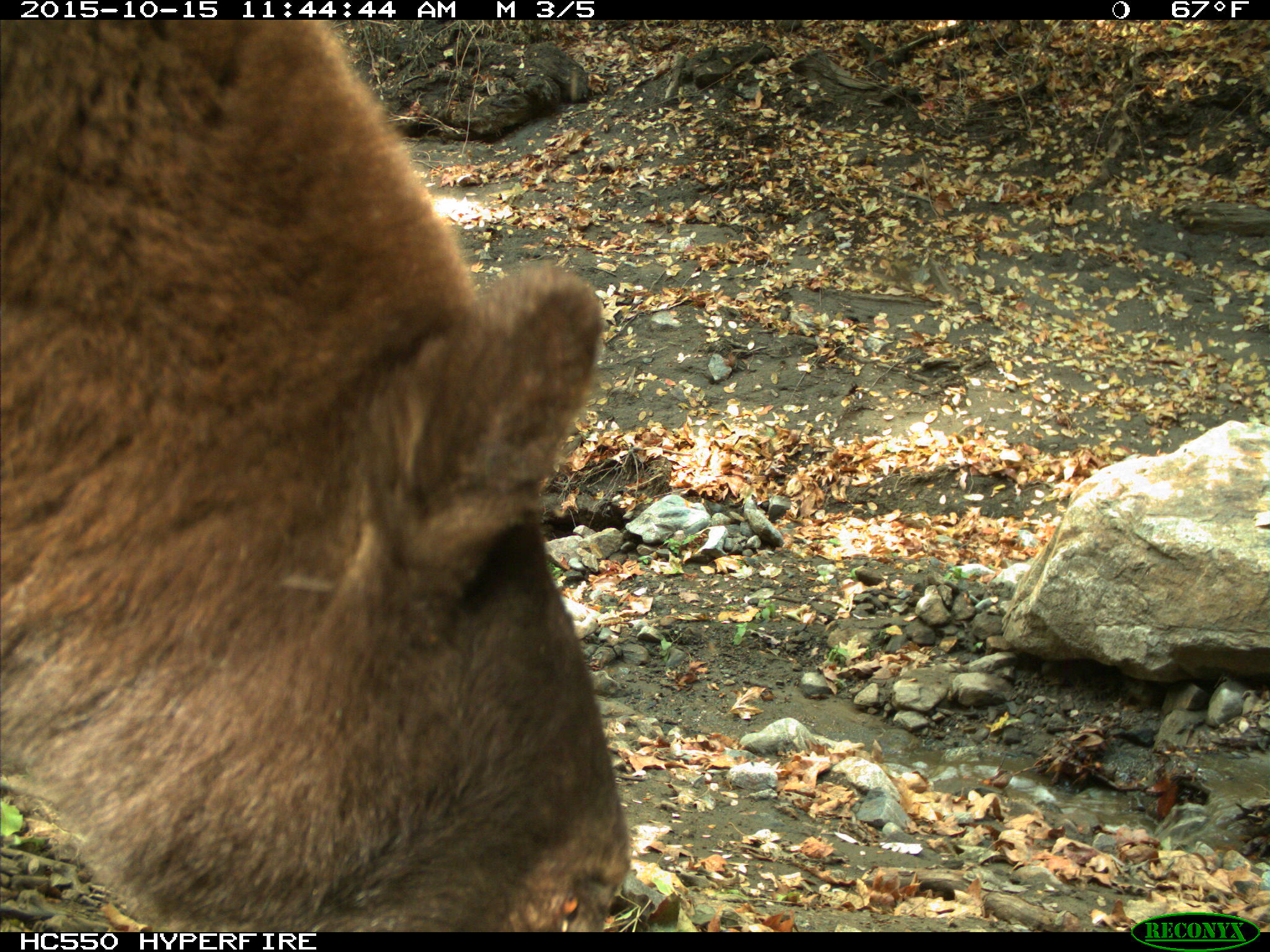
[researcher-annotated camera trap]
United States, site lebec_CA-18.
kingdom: Animalia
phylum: Chordata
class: Mammalia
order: Carnivora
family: Ursidae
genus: Ursus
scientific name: Ursus americanus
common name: american black bear